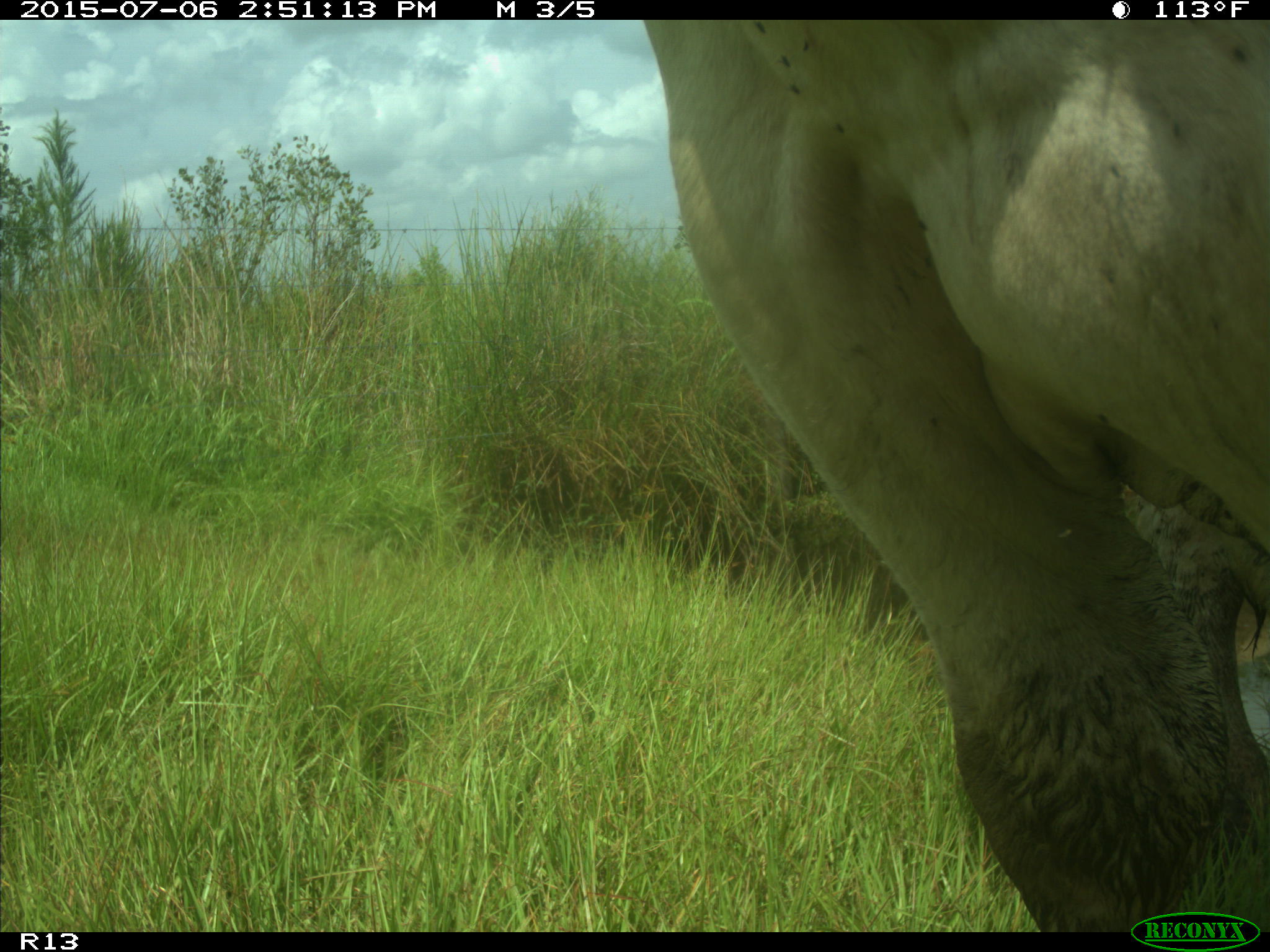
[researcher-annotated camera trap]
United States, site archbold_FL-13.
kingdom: Animalia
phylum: Chordata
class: Mammalia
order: Artiodactyla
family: Bovidae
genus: Bos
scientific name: Bos taurus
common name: domestic cow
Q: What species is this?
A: Bos taurus (domestic cow).